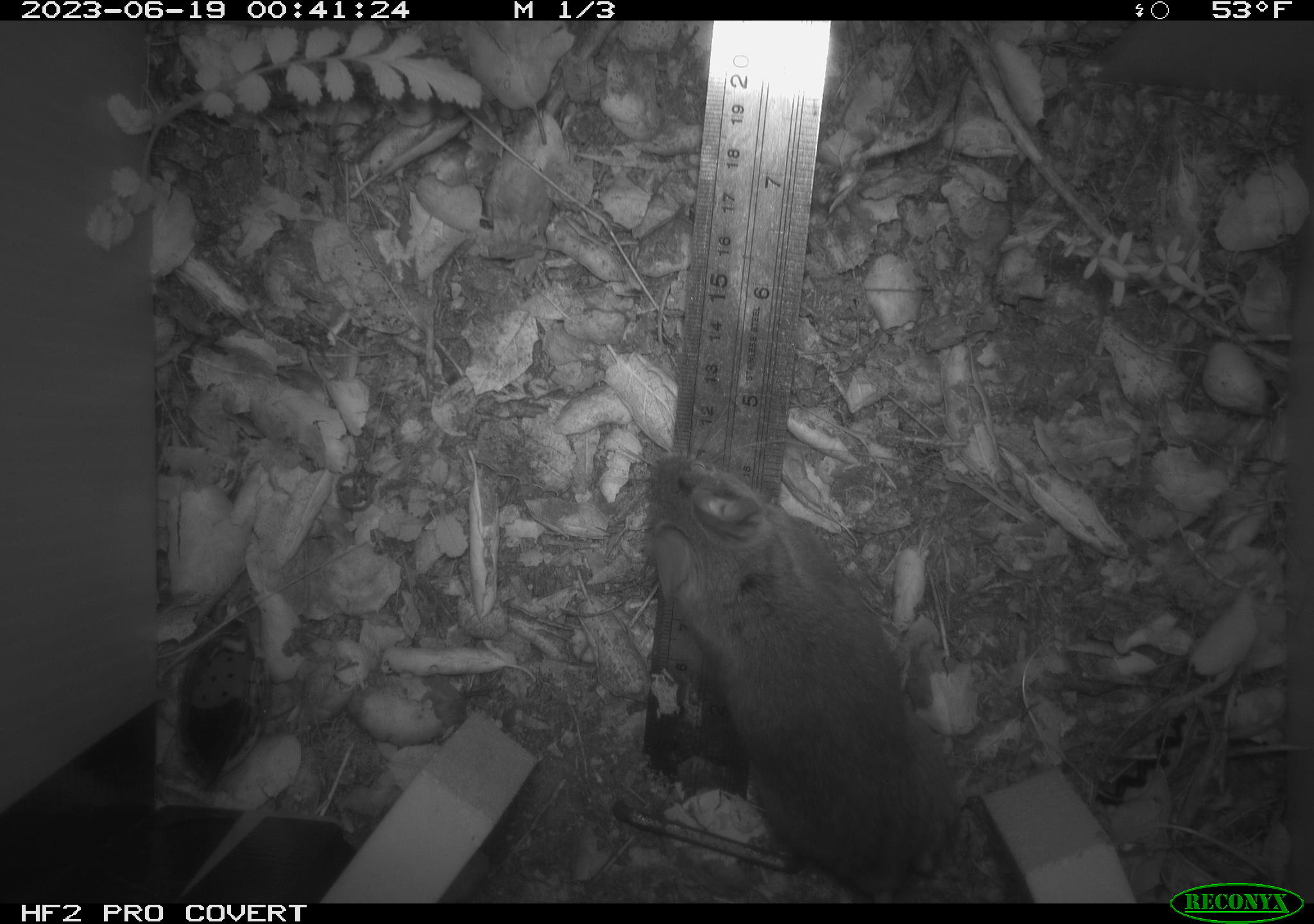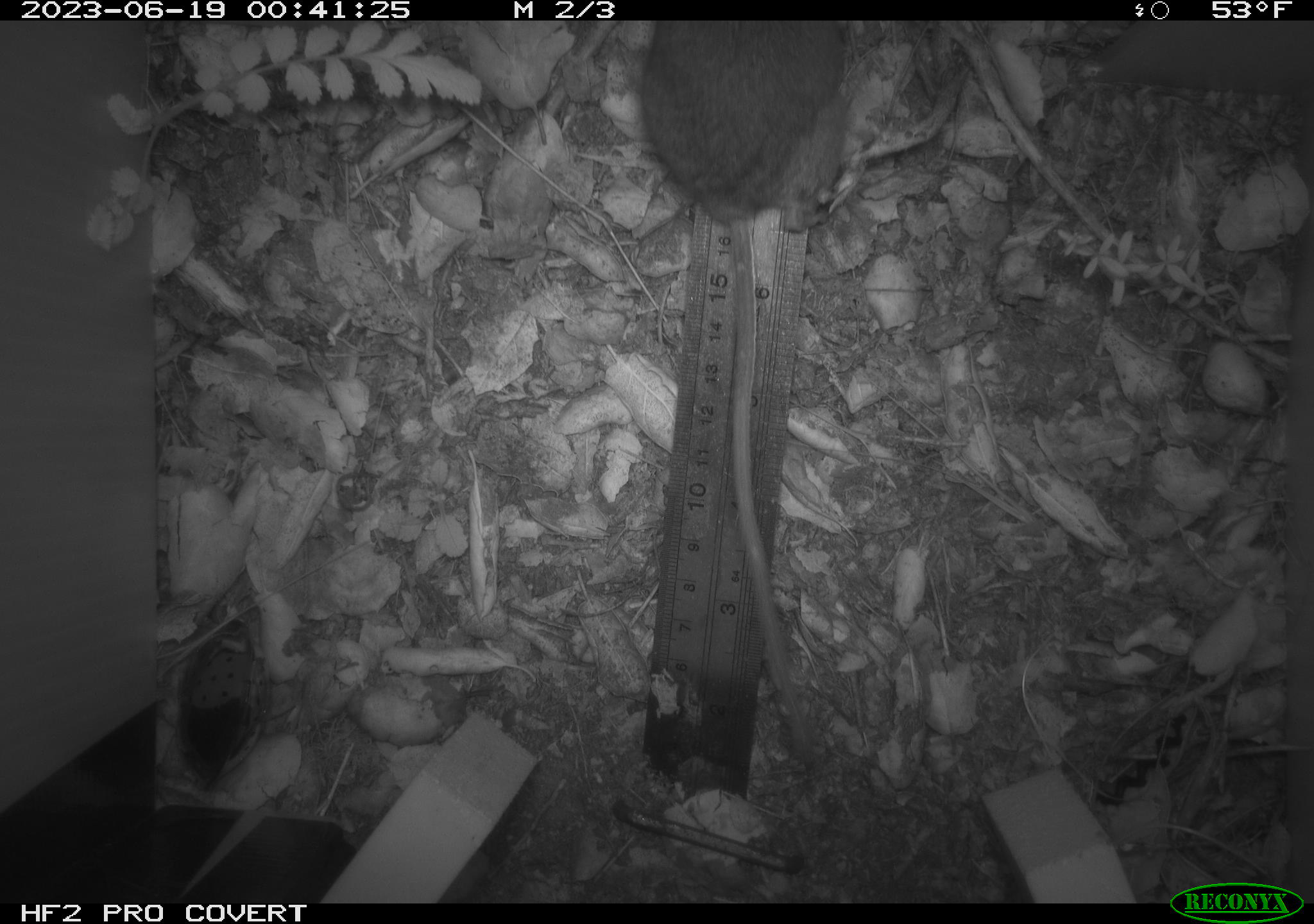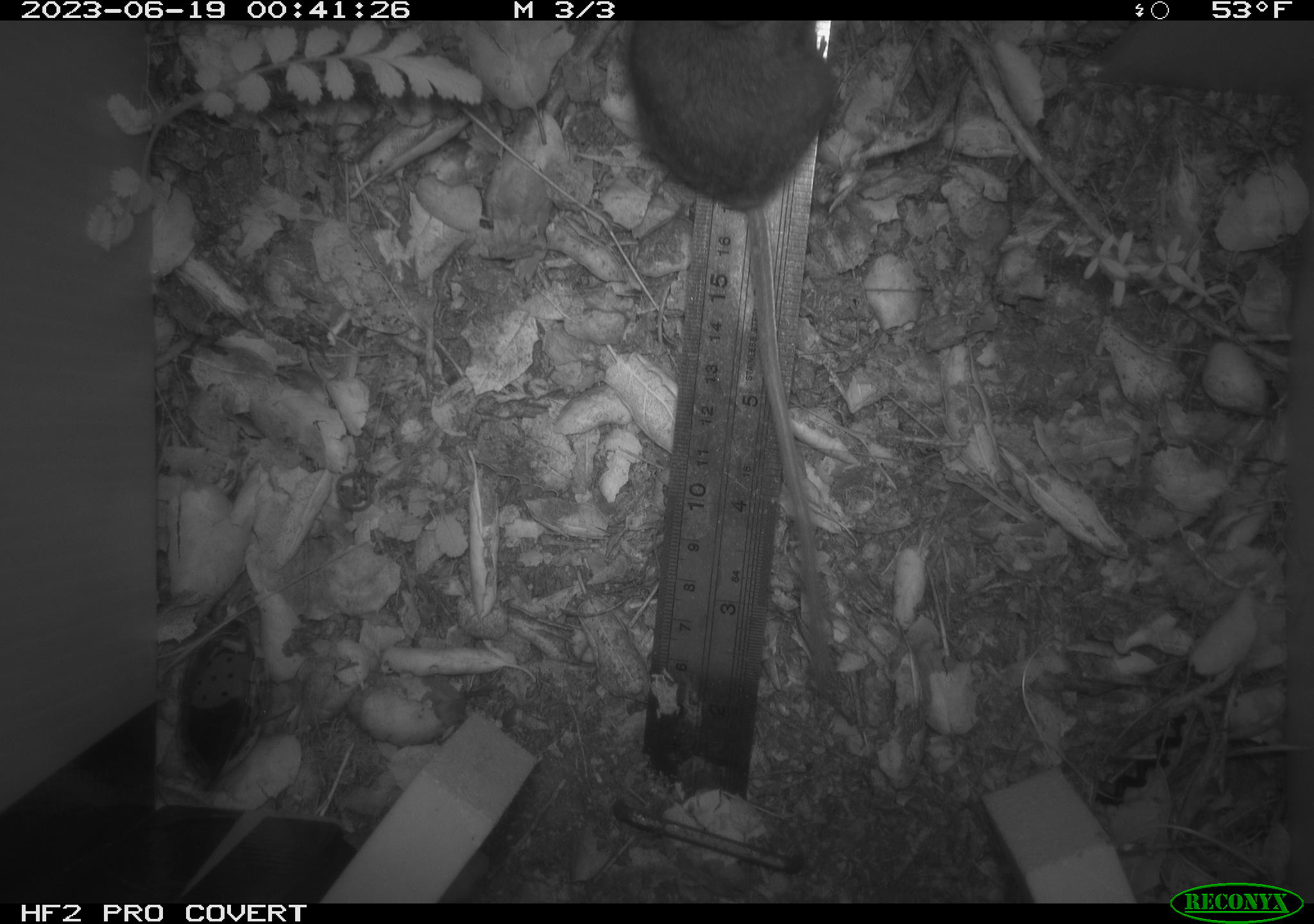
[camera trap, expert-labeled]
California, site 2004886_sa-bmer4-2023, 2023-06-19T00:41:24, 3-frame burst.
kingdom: Animalia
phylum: Chordata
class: Mammalia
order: Rodentia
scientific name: Rodentia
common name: mouse species